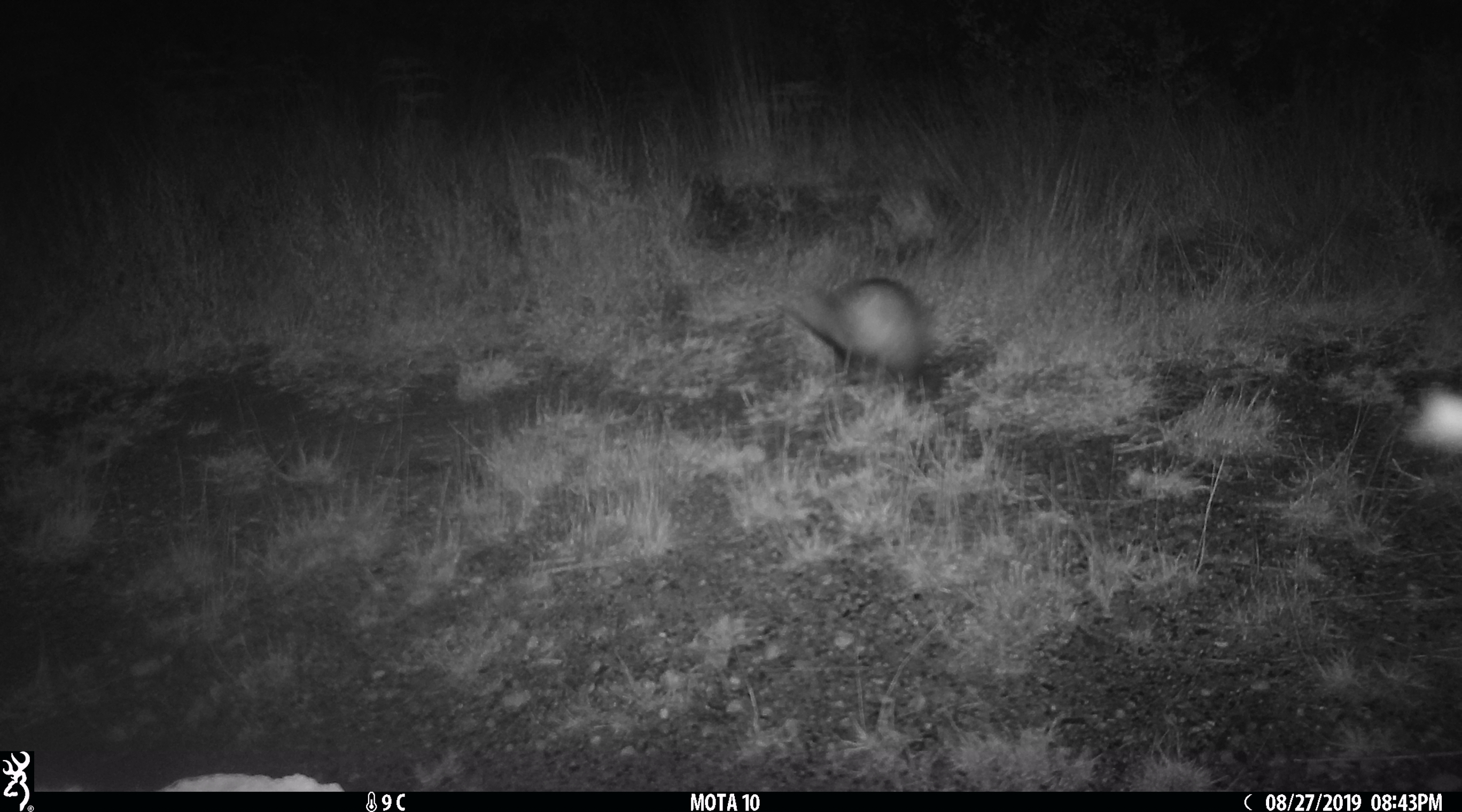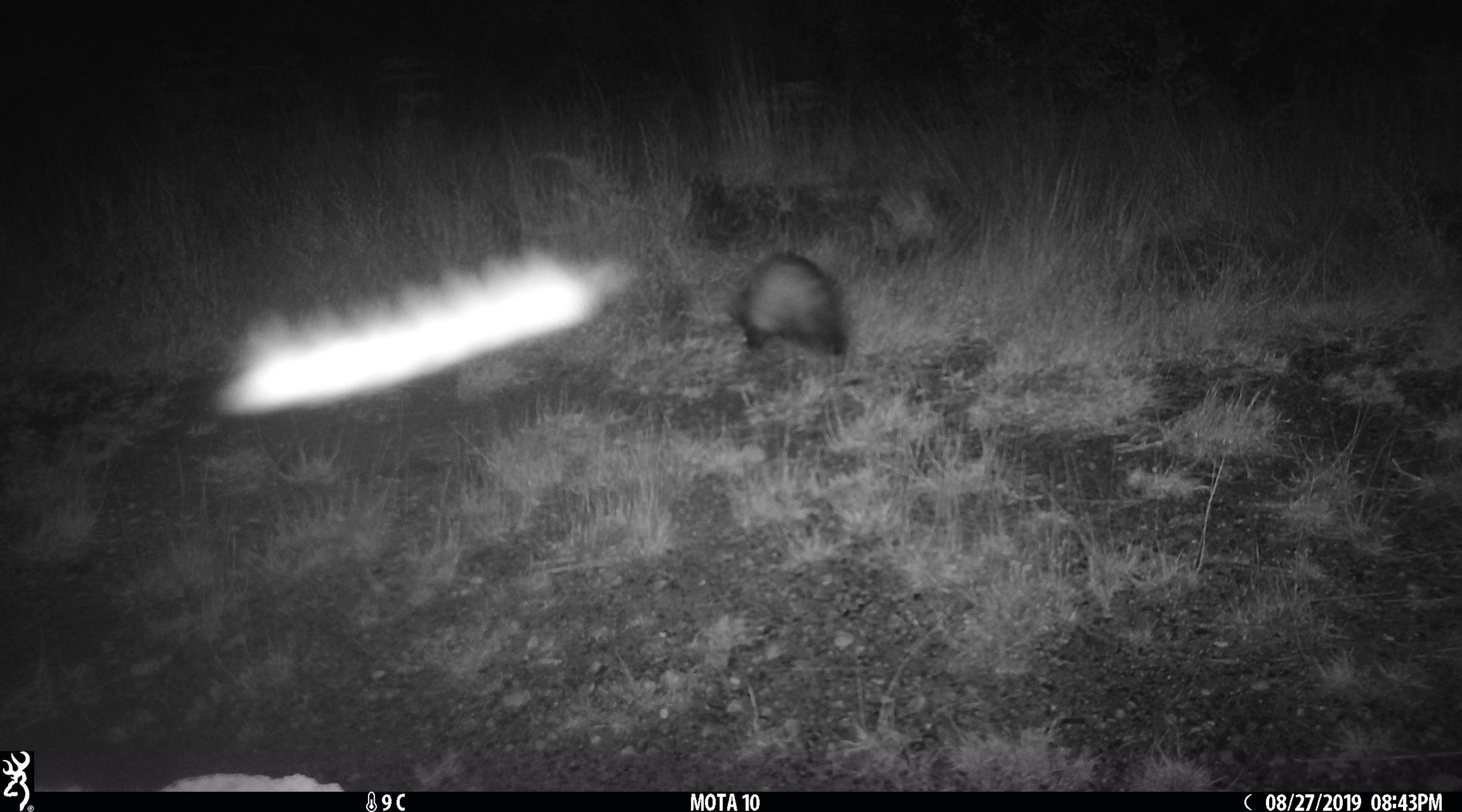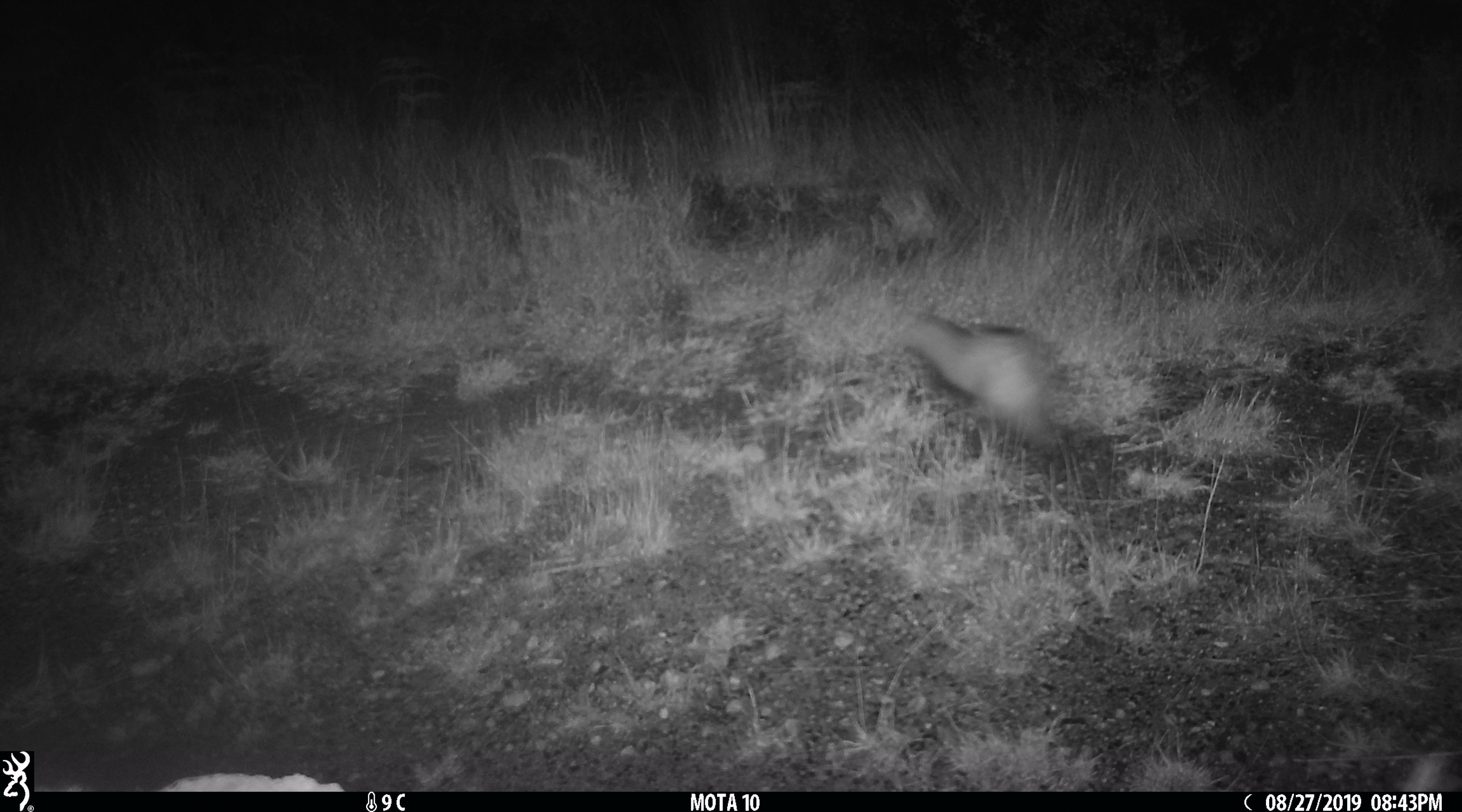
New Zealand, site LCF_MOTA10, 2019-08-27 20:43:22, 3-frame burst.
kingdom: Animalia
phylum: Chordata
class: Mammalia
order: Carnivora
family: Mustelidae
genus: Mustela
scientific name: Mustela furo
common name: ferret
Ferret (Mustela furo).